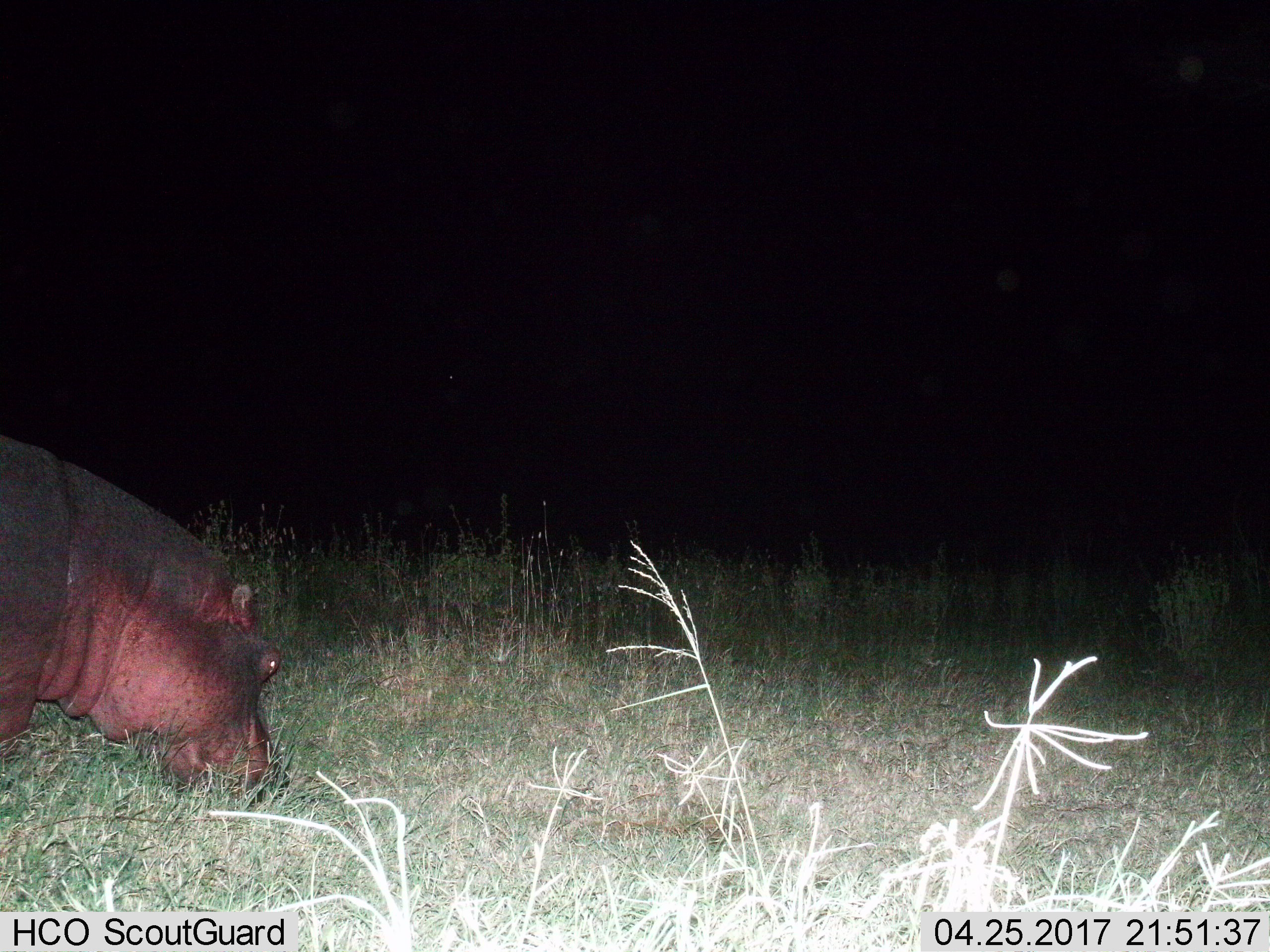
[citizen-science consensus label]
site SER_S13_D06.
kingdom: Animalia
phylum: Chordata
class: Mammalia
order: Artiodactyla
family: Hippopotamidae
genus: Hippopotamus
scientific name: Hippopotamus amphibius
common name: hippopotamus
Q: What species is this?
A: Hippopotamus (Hippopotamus amphibius).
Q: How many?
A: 1.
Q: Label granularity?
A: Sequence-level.